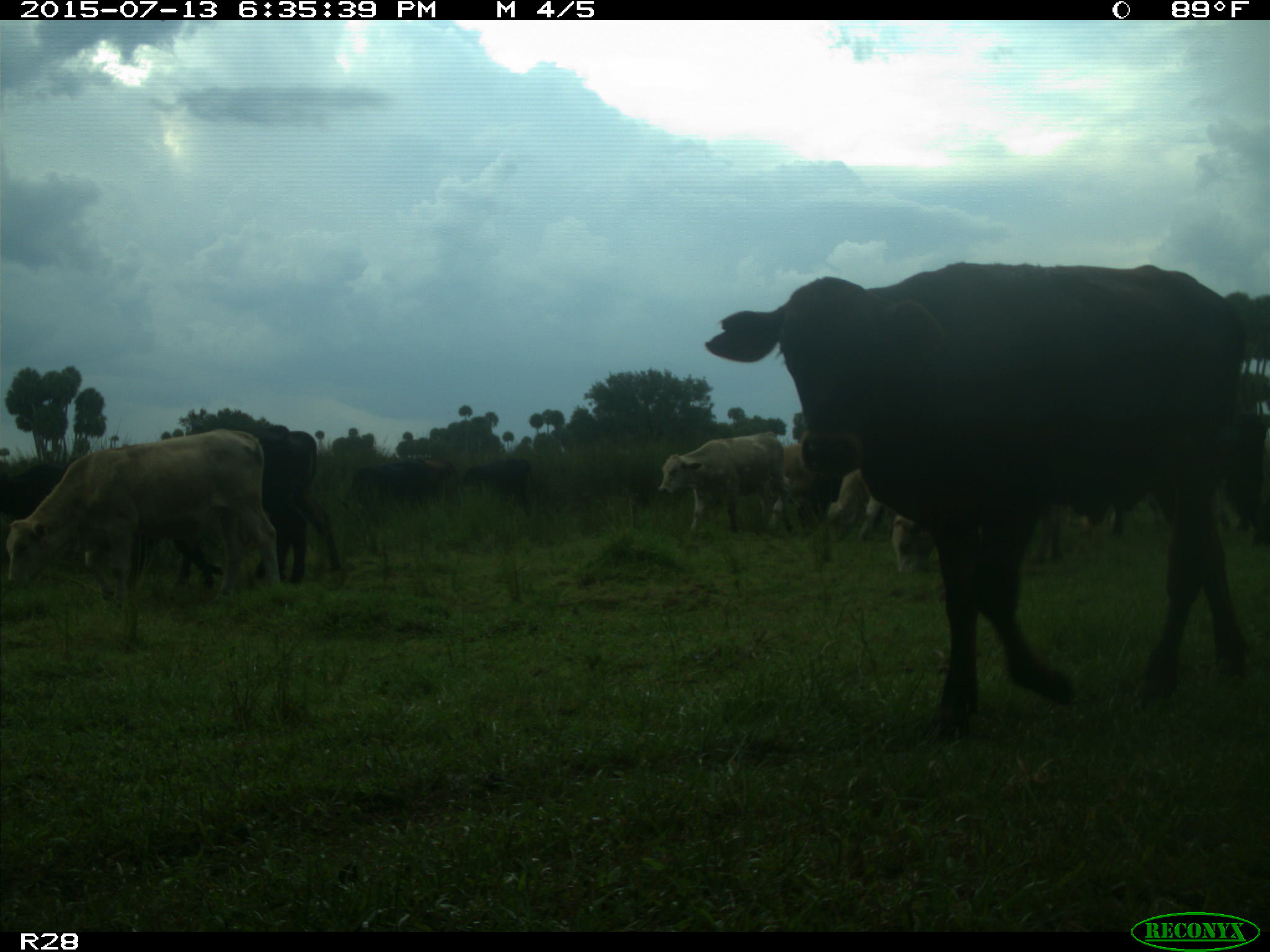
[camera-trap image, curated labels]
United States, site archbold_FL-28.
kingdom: Animalia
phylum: Chordata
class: Mammalia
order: Artiodactyla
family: Bovidae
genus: Bos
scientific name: Bos taurus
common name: domestic cow